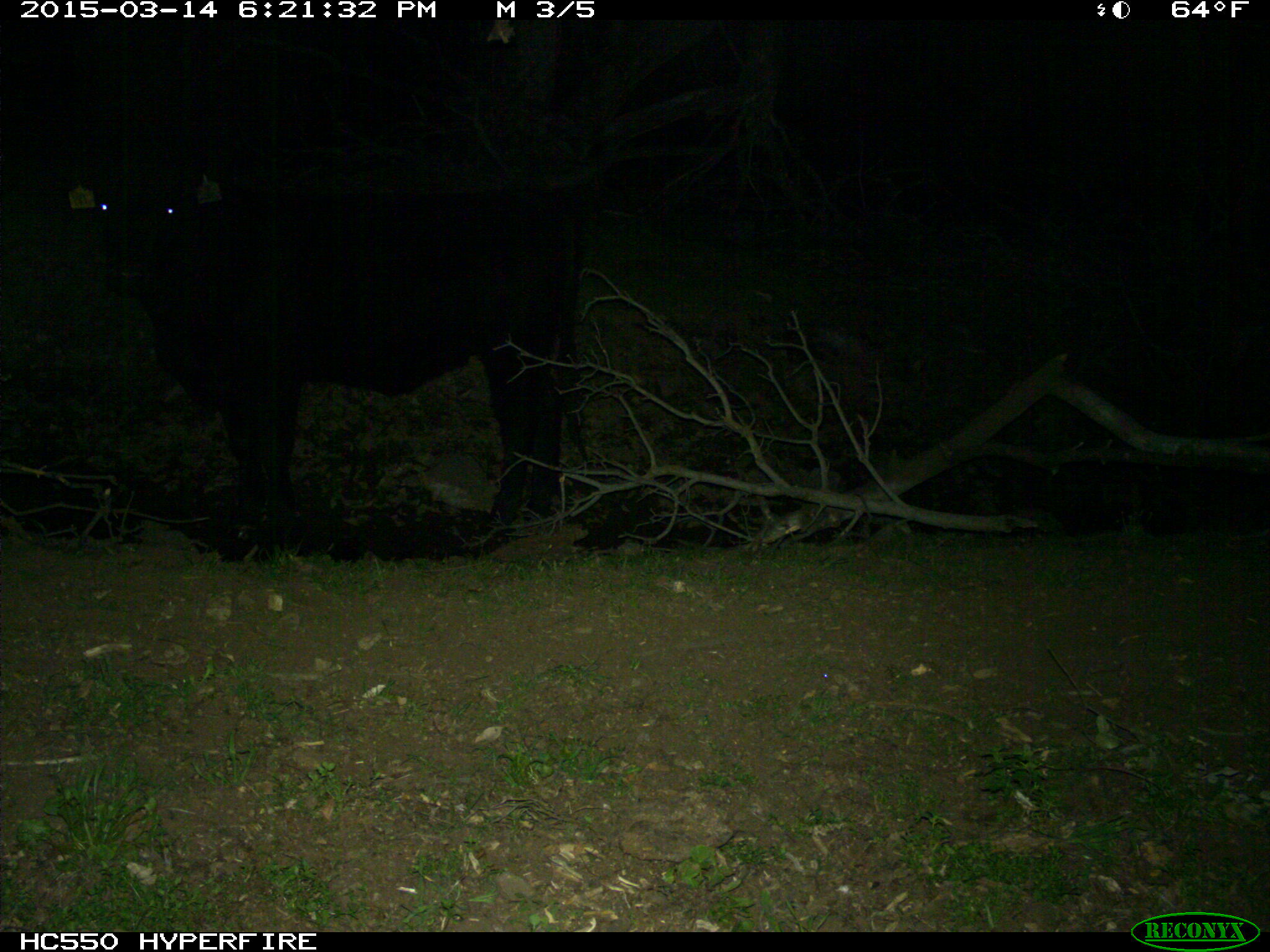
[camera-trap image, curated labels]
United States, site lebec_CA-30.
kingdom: Animalia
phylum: Chordata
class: Mammalia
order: Artiodactyla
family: Bovidae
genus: Bos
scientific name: Bos taurus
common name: domestic cow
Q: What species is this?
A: Bos taurus (domestic cow).